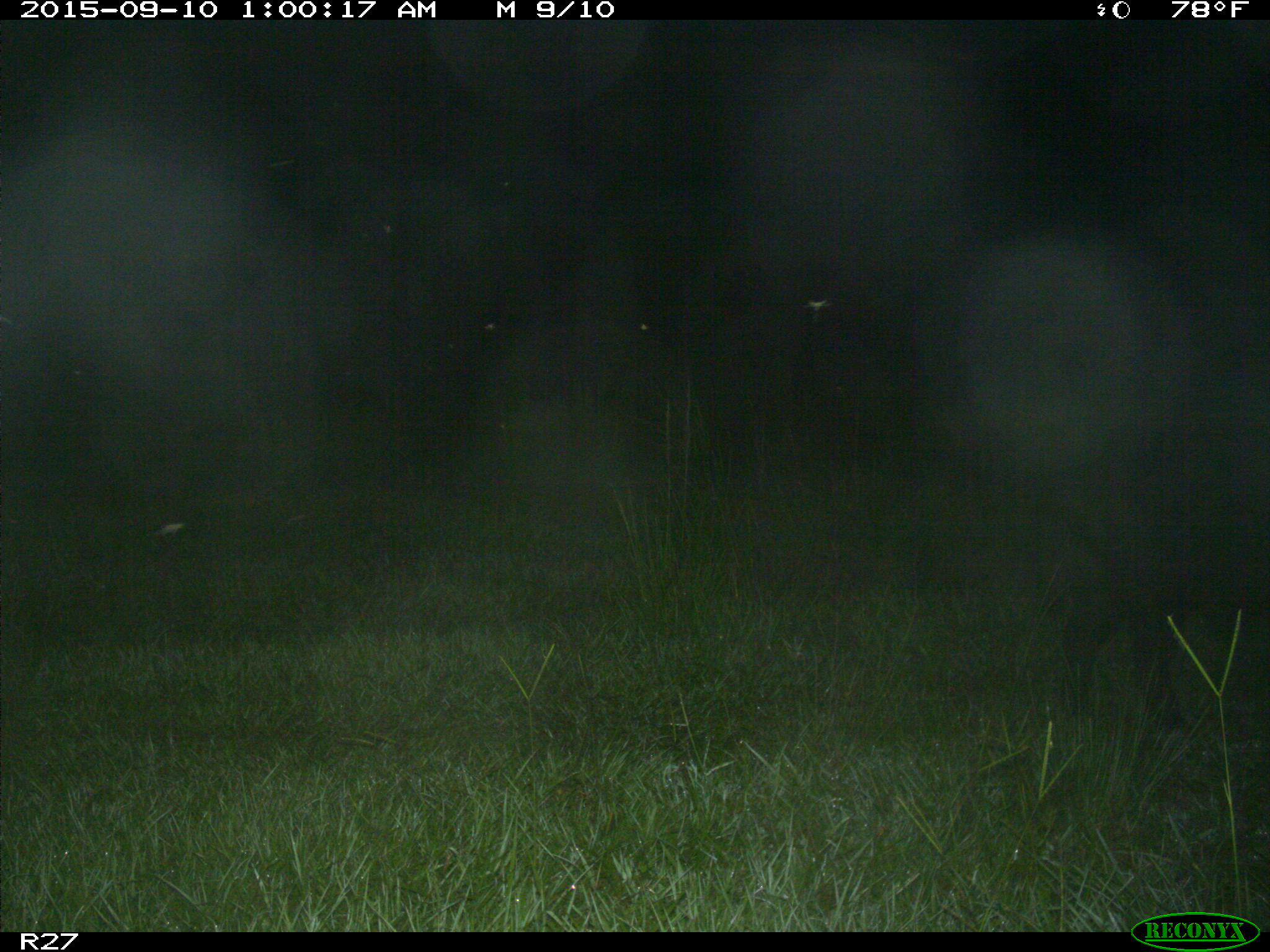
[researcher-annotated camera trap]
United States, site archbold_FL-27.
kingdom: Animalia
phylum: Chordata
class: Mammalia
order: Artiodactyla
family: Suidae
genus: Sus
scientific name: Sus scrofa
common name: wild boar